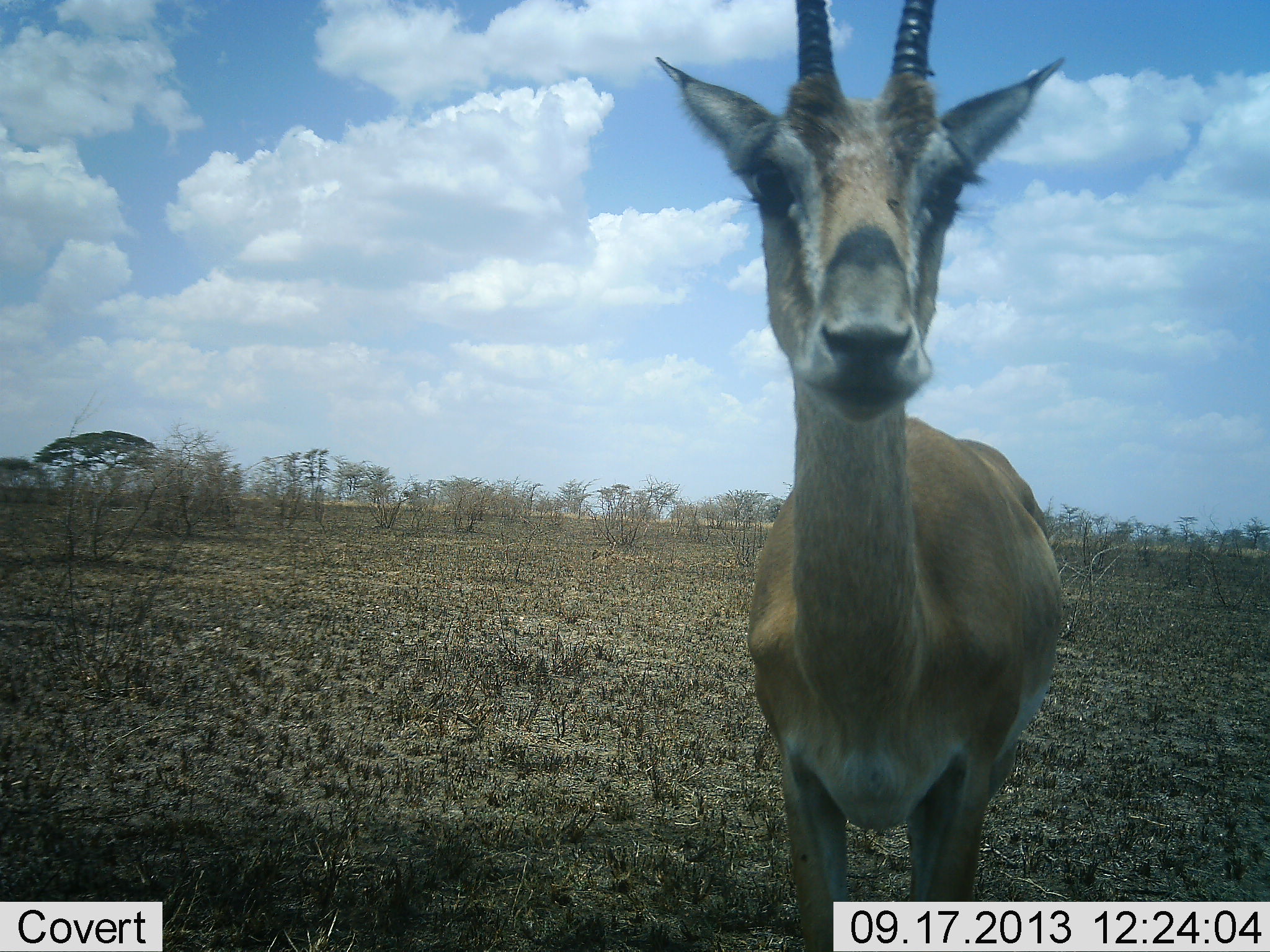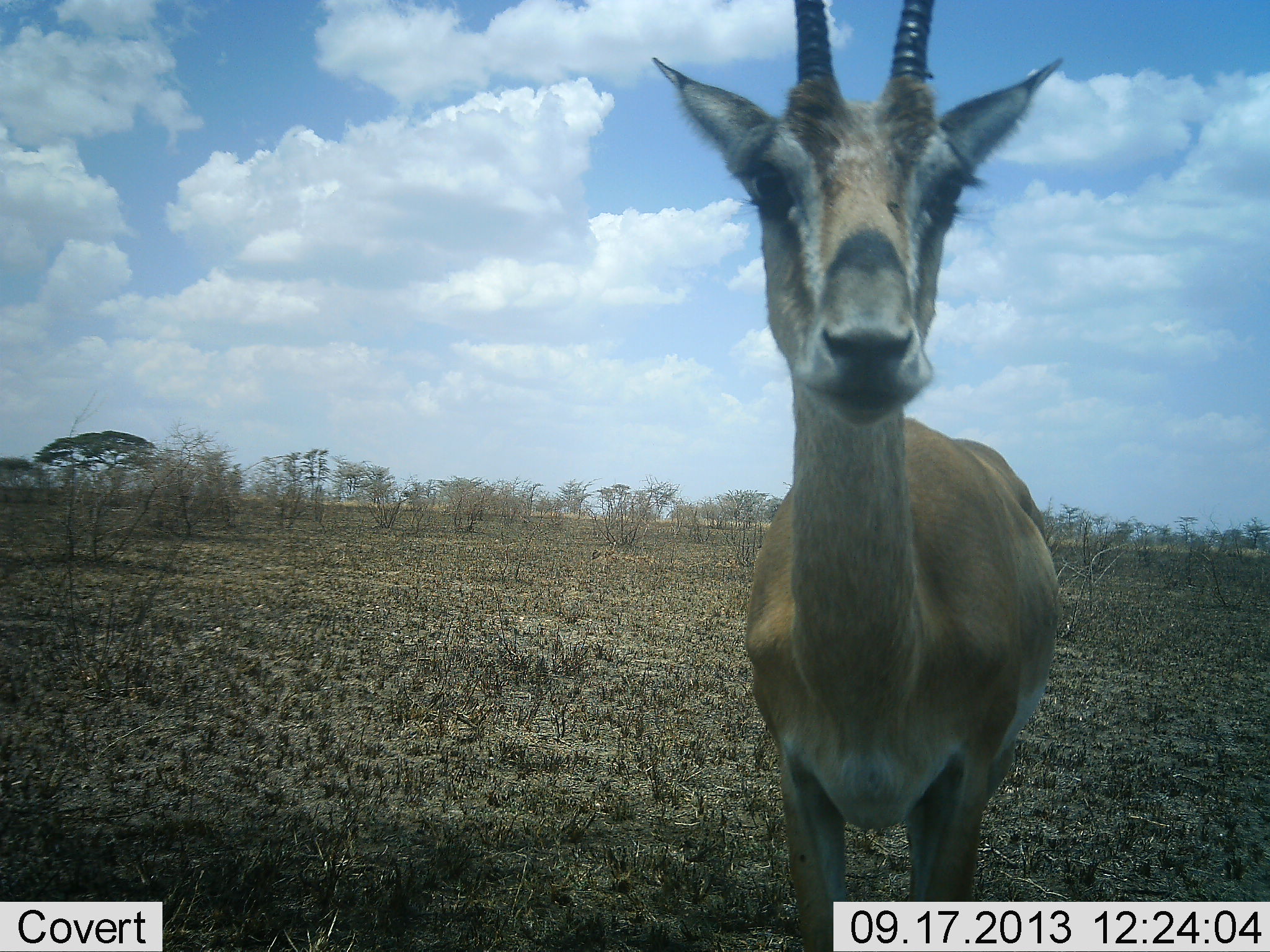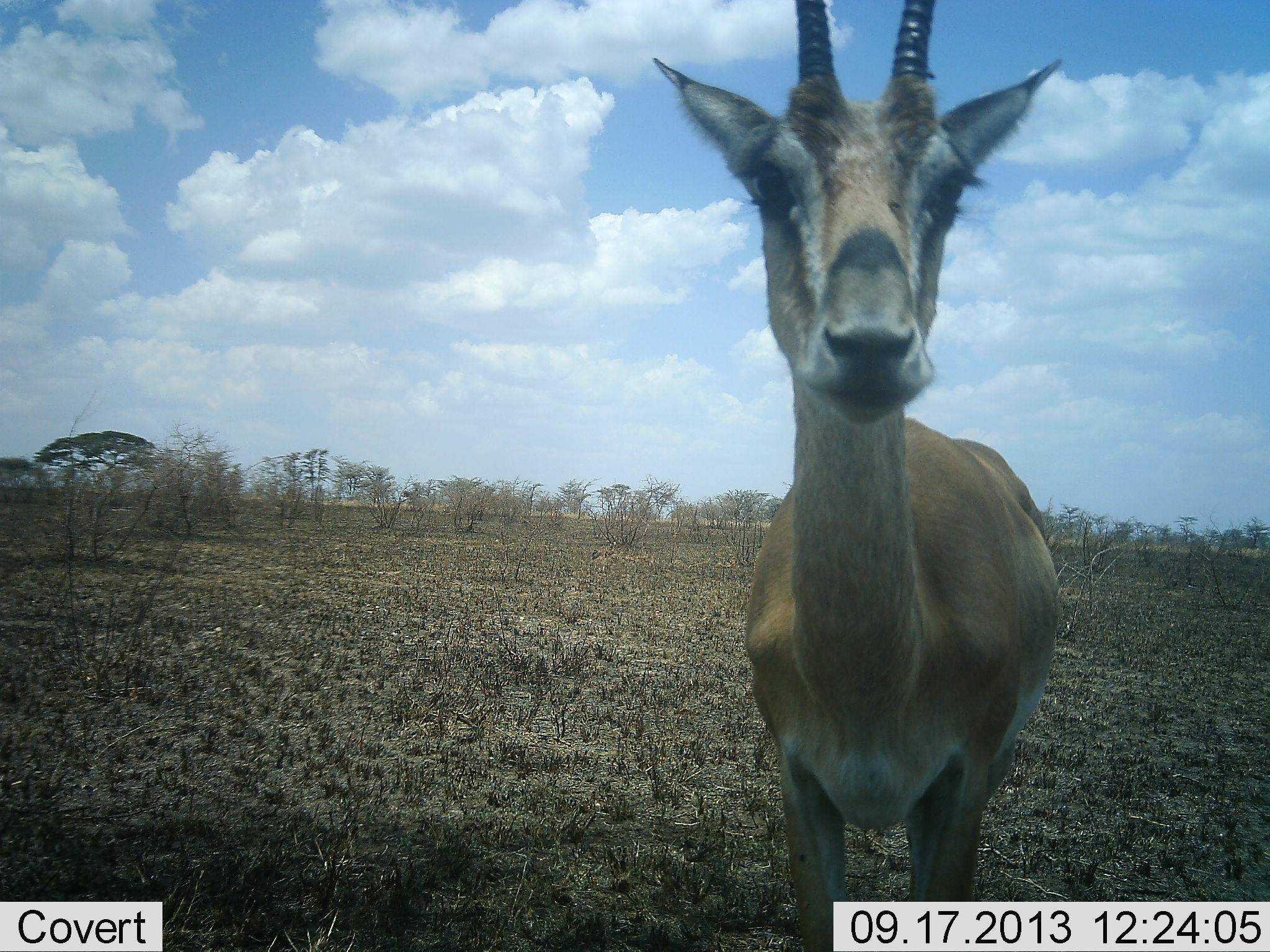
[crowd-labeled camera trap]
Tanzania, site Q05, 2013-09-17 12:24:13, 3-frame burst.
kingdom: Animalia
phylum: Chordata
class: Mammalia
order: Artiodactyla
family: Bovidae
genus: Nanger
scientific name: Nanger granti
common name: grant's gazelle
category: gazellegrants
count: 1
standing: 100%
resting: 0%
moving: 0%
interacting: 0%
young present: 0%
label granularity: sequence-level